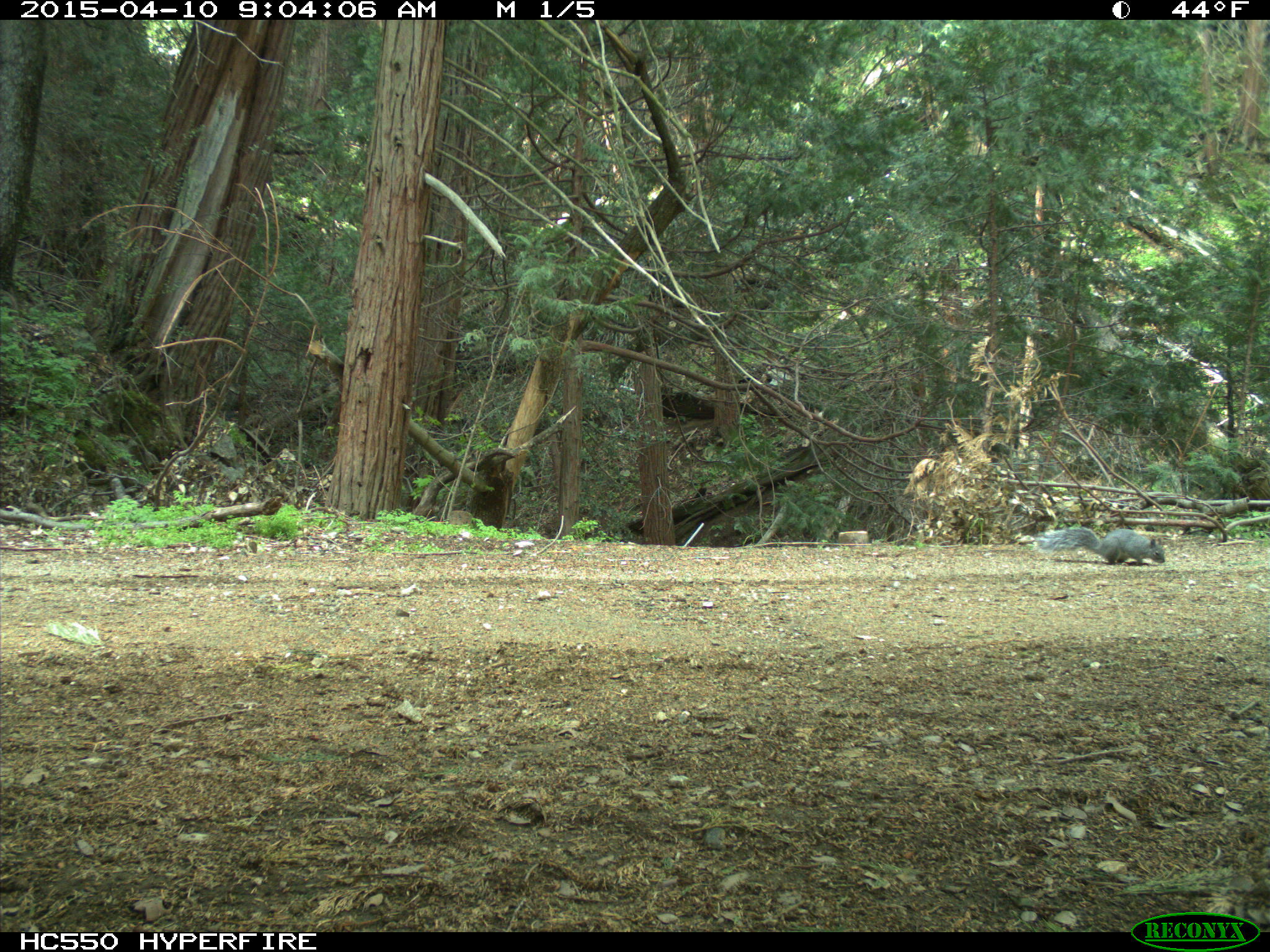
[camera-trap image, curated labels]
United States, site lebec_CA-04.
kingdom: Animalia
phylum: Chordata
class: Mammalia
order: Rodentia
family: Sciuridae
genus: Sciurus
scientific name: Sciurus carolinensis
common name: eastern gray squirrel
Sciurus carolinensis (eastern gray squirrel).